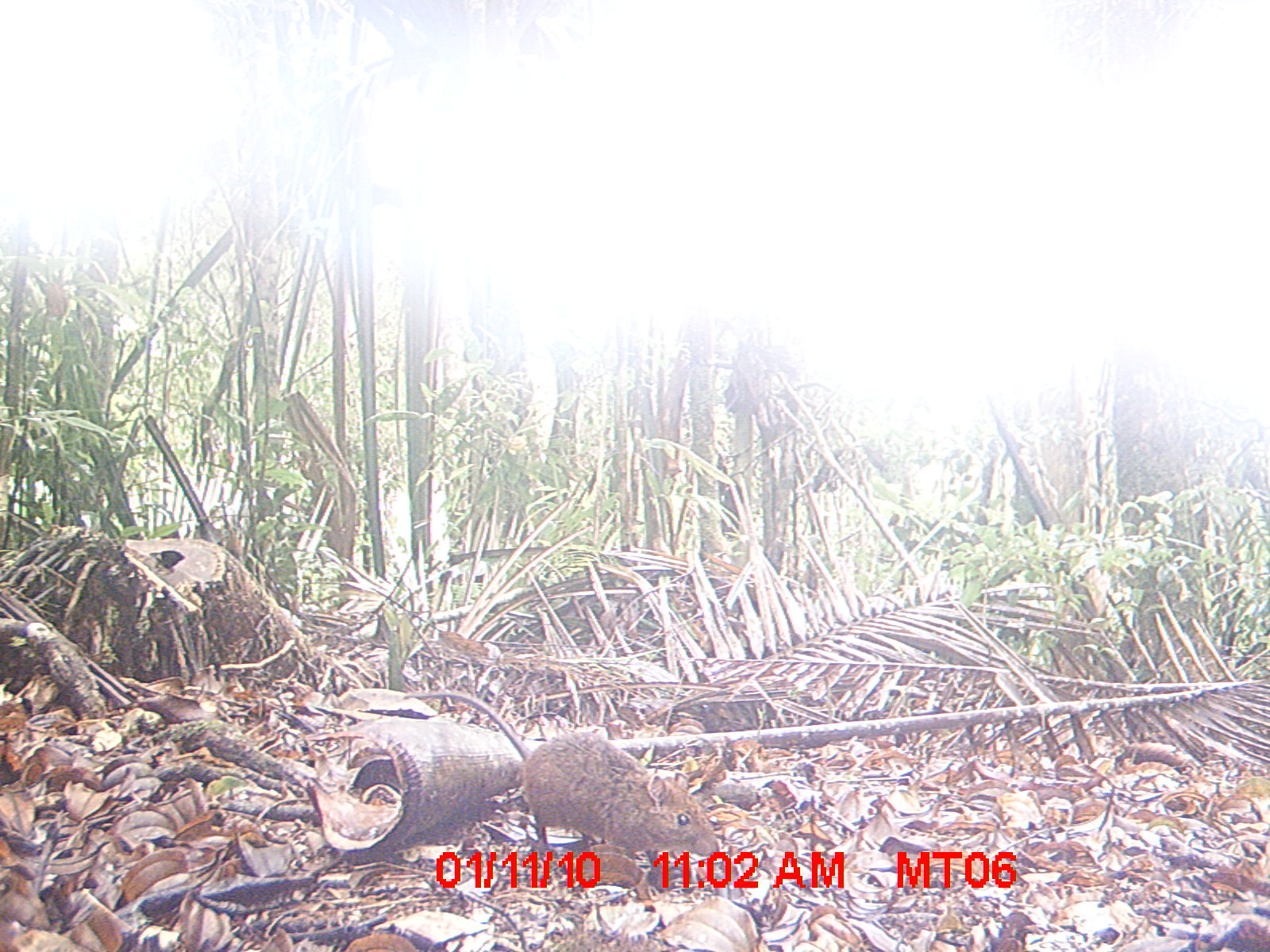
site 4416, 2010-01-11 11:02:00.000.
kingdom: Animalia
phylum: Chordata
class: Mammalia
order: Rodentia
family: Nesomyidae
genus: Hypogeomys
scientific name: Hypogeomys antimena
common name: malagasy giant rat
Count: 1.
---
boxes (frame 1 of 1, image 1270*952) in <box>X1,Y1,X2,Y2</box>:
hypogeomys antimena: <box>400,689,720,876</box>